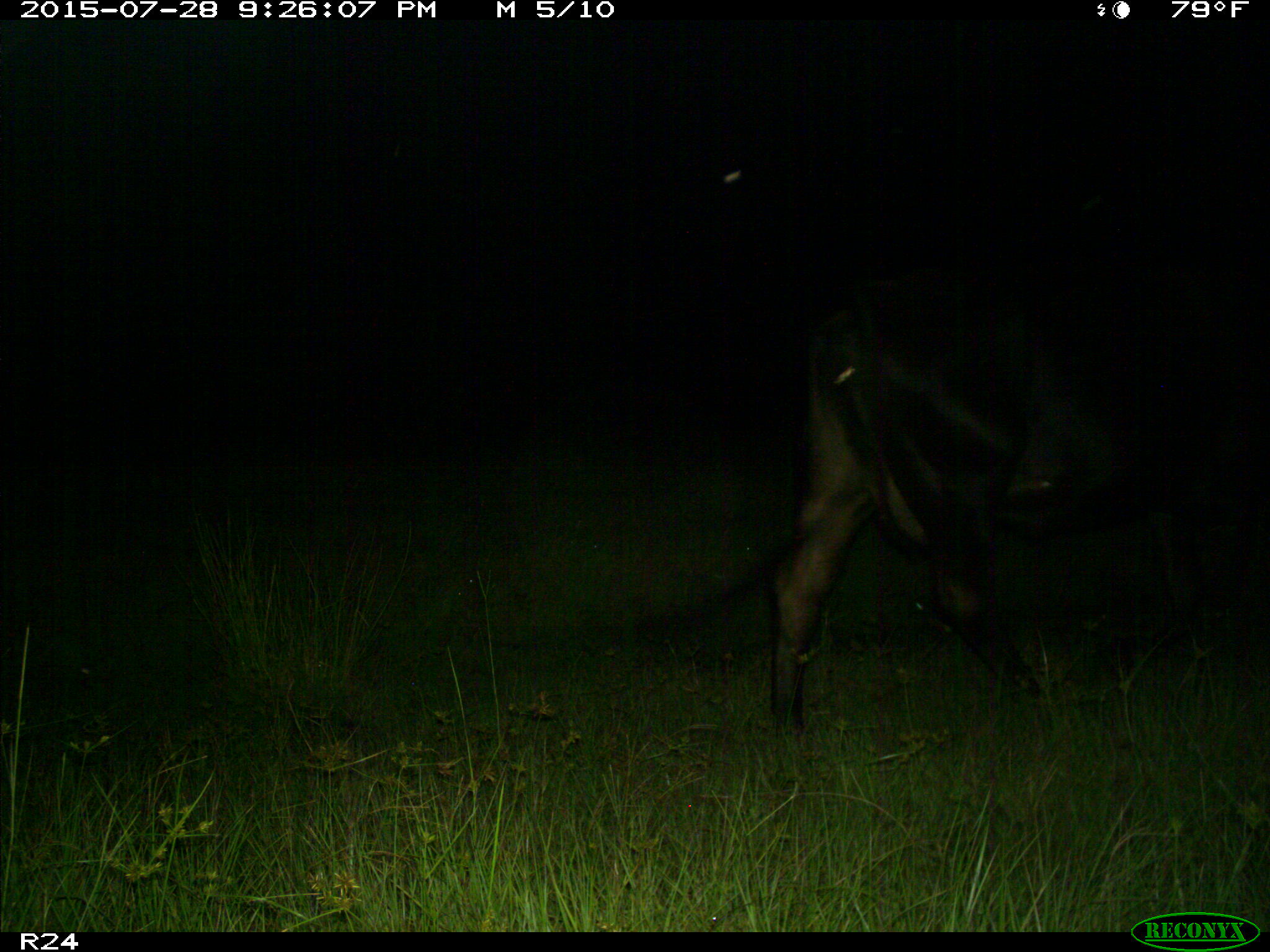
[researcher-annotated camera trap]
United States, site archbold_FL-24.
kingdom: Animalia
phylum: Chordata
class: Mammalia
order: Artiodactyla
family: Bovidae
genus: Bos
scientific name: Bos taurus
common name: domestic cow